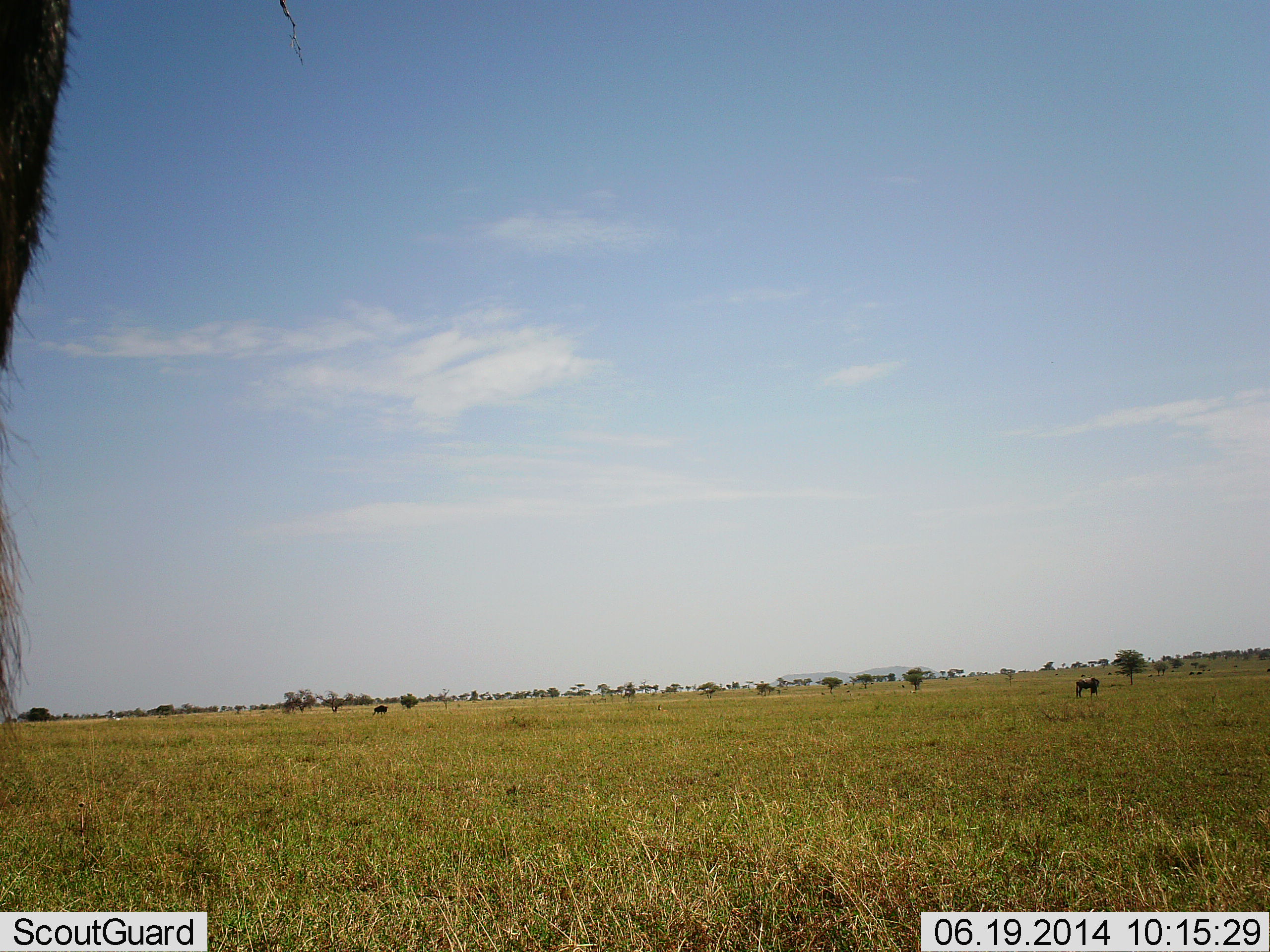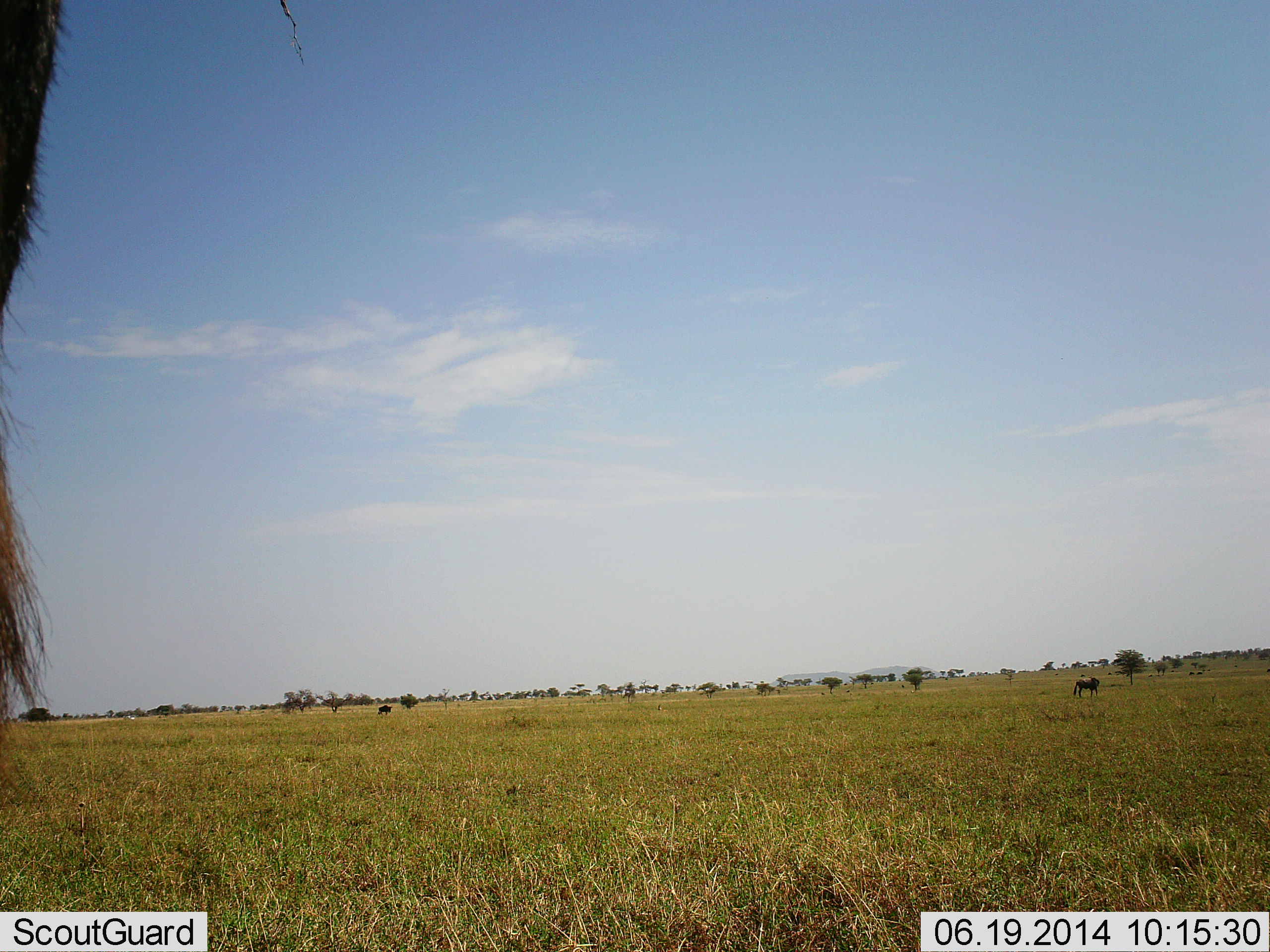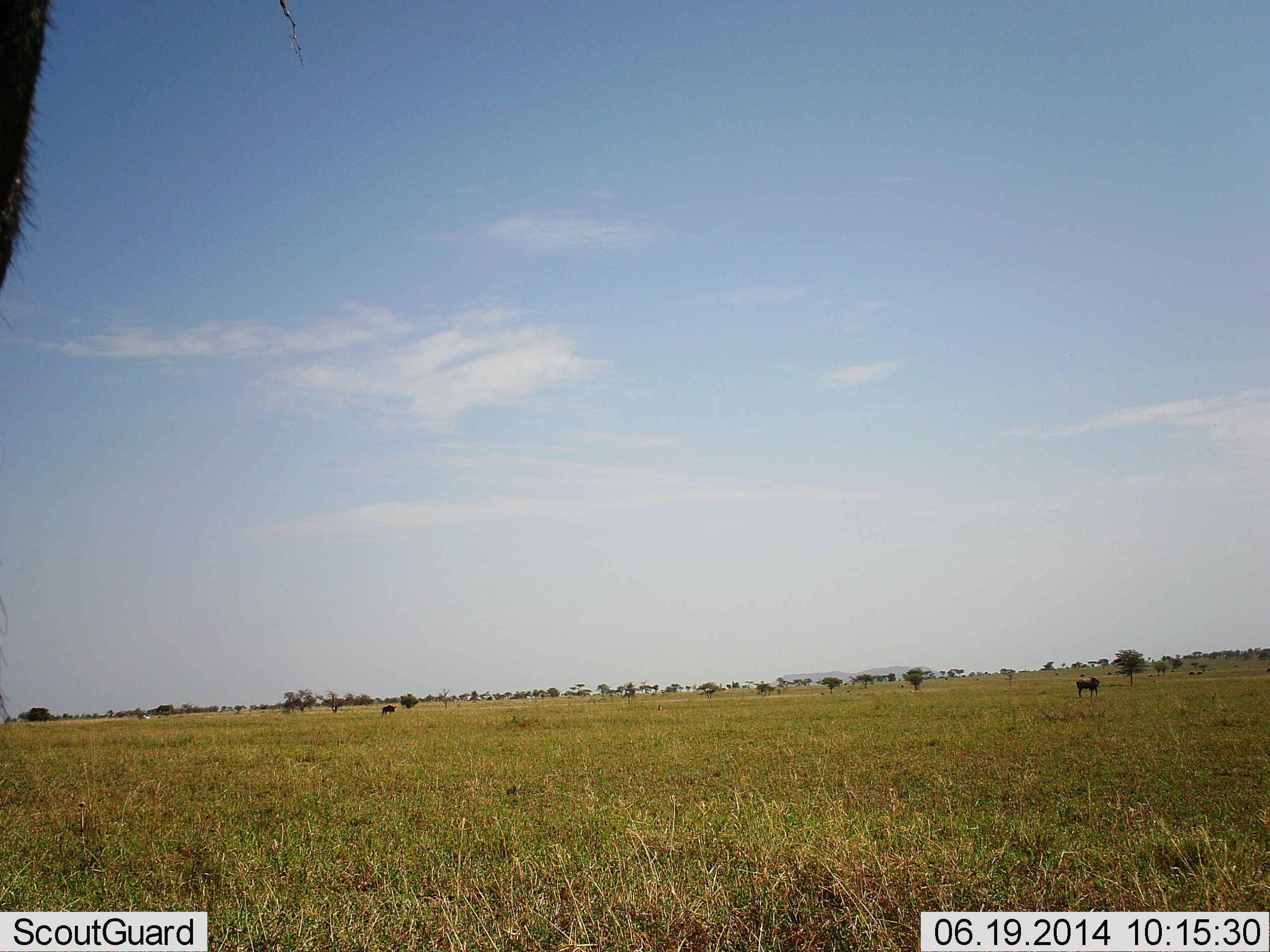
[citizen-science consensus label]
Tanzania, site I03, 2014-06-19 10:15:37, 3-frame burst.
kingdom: Animalia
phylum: Chordata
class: Mammalia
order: Artiodactyla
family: Bovidae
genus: Connochaetes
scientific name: Connochaetes taurinus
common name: blue wildebeest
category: wildebeest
Wildebeest (blue wildebeest) (Connochaetes taurinus), count 3. Behavior (volunteer vote fractions): standing 80%, resting 0%, moving 30%, interacting 0%. Young present (vote fraction): 10%. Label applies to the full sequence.